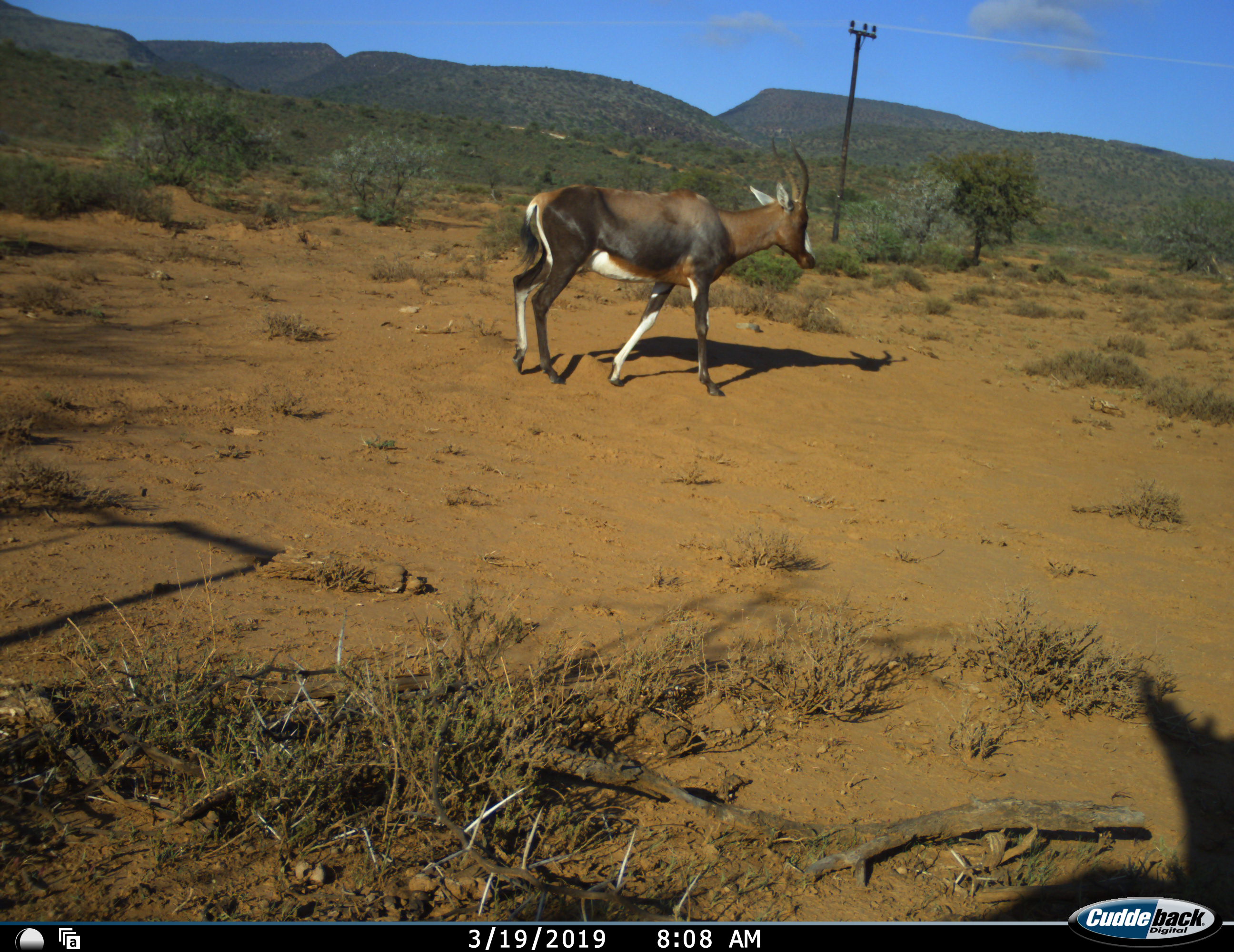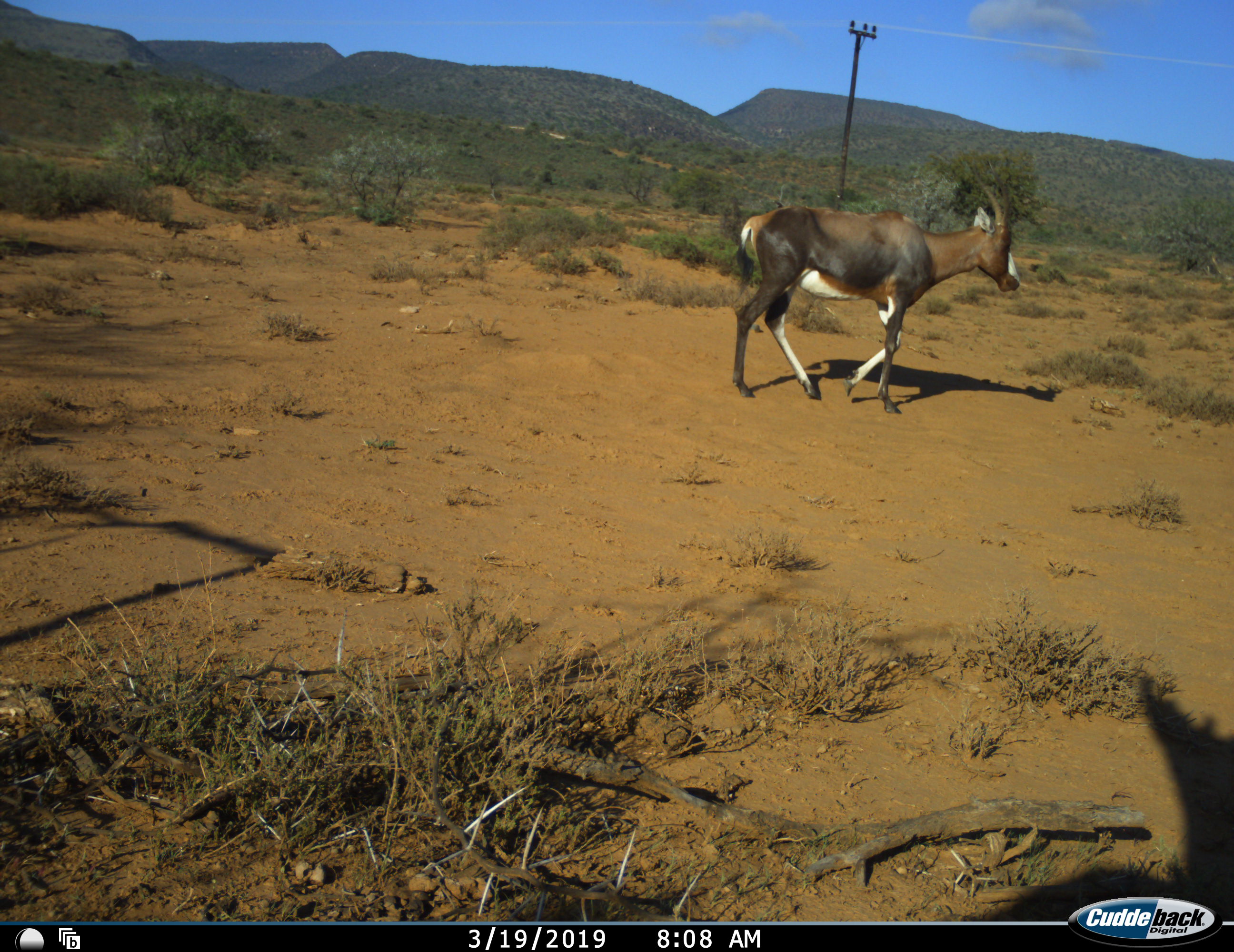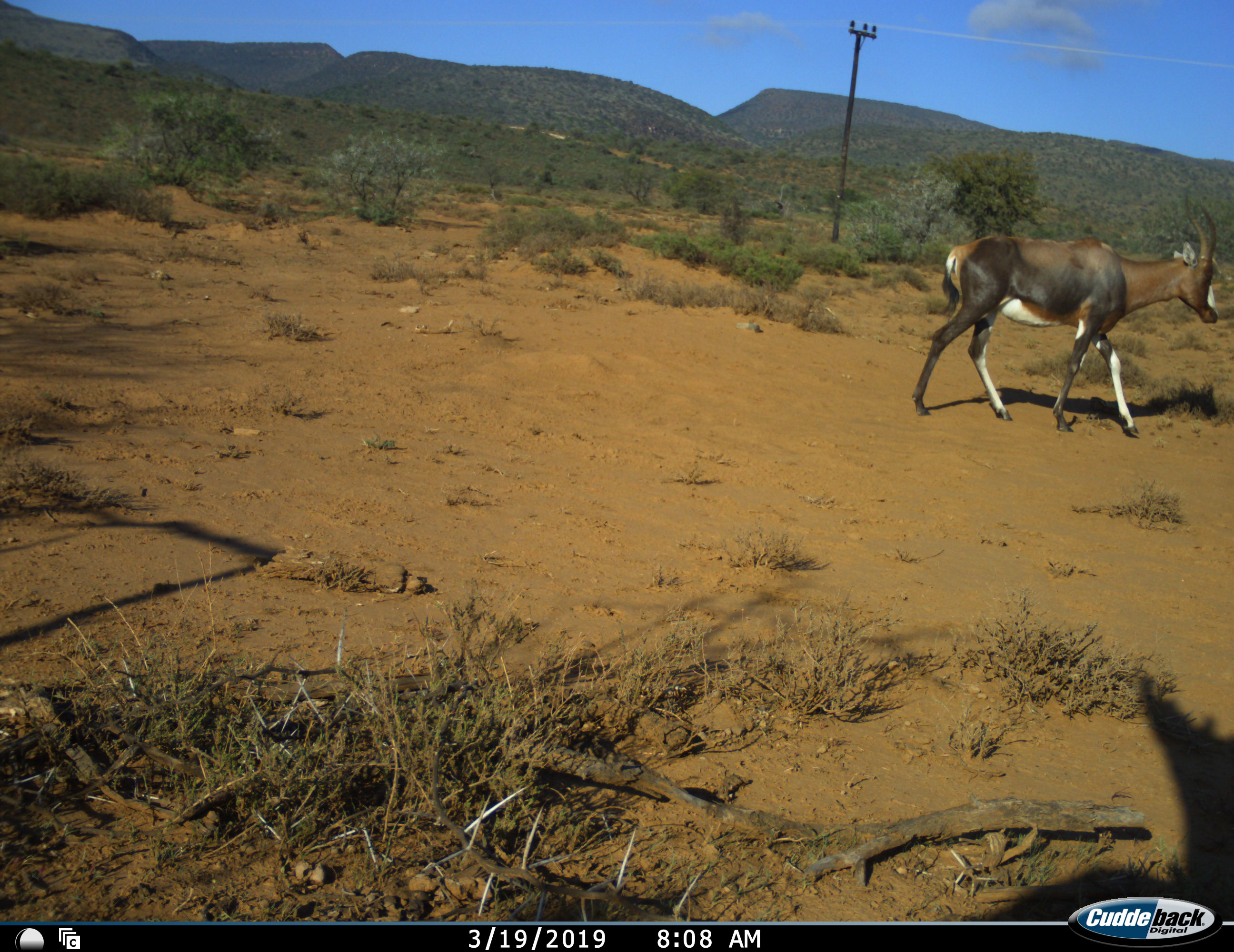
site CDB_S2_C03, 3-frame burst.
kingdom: Animalia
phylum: Chordata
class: Mammalia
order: Artiodactyla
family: Bovidae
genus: Damaliscus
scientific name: Damaliscus pygargus phillipsi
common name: blesbok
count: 1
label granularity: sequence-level